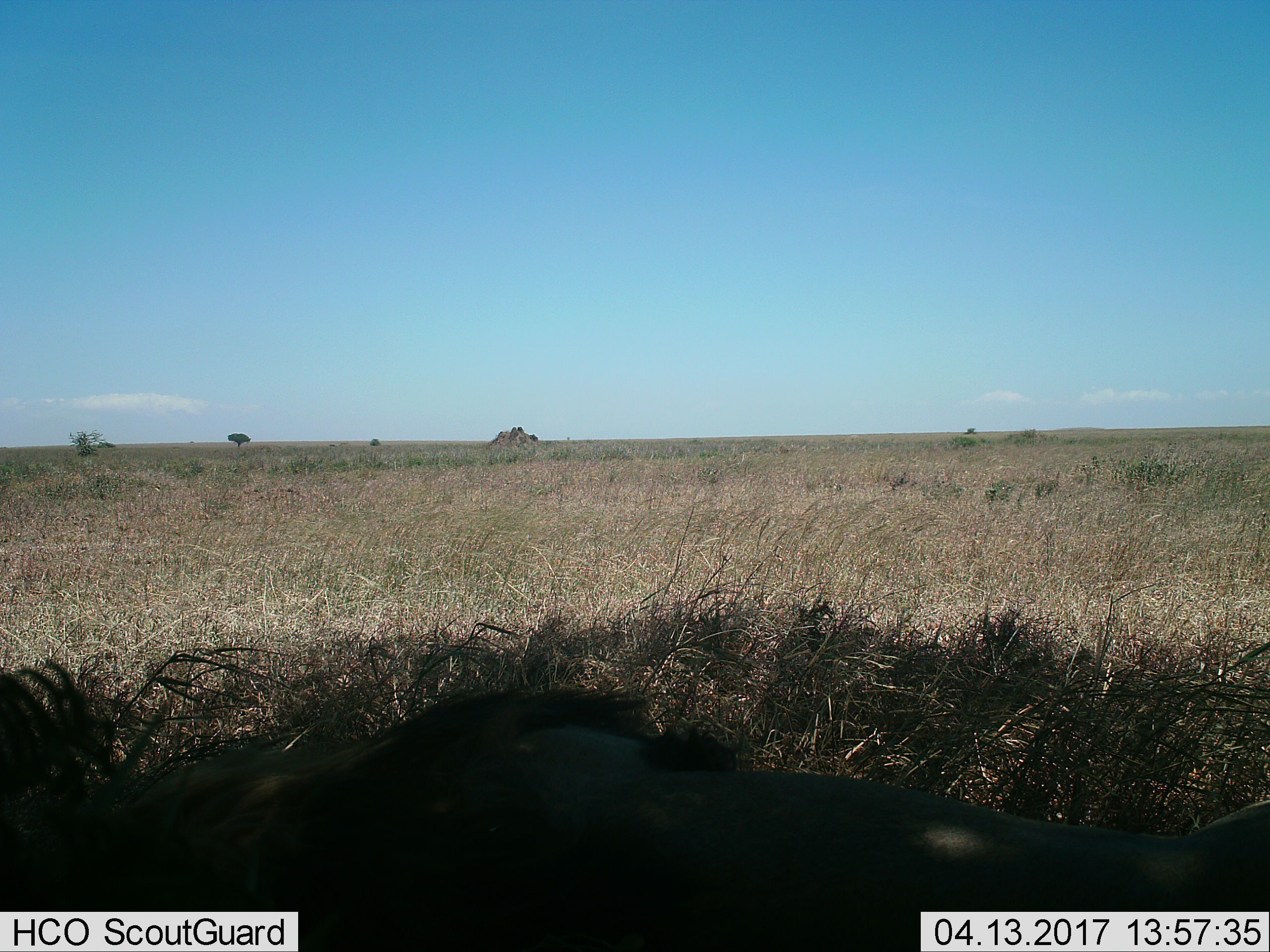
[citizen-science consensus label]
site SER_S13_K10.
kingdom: Animalia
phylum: Chordata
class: Mammalia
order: Artiodactyla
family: Bovidae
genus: Connochaetes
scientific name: Connochaetes taurinus taurinus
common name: blue wildebeest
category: wildebeestblue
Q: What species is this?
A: Wildebeestblue (blue wildebeest) (Connochaetes taurinus taurinus).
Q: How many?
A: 1.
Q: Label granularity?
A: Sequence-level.